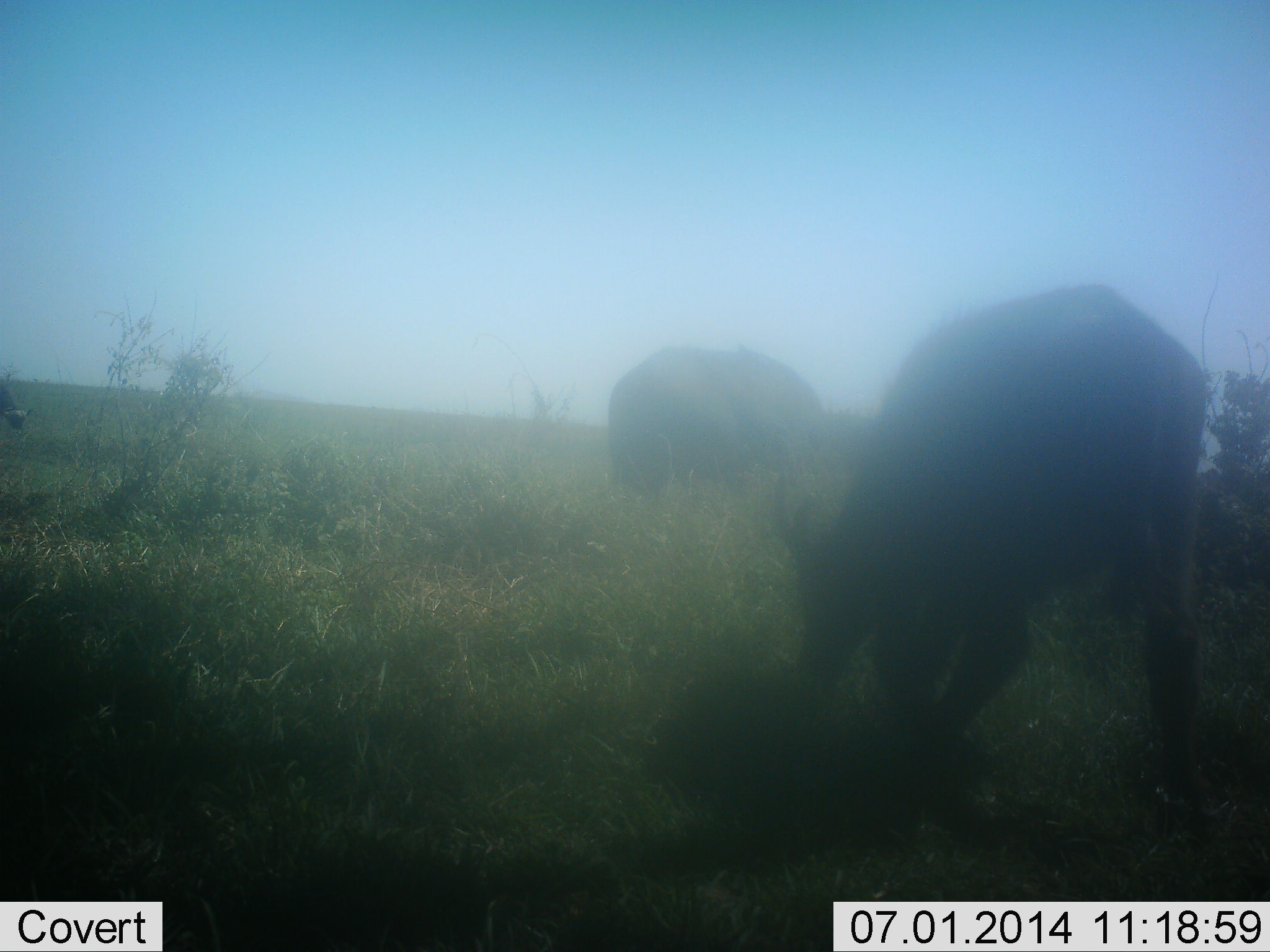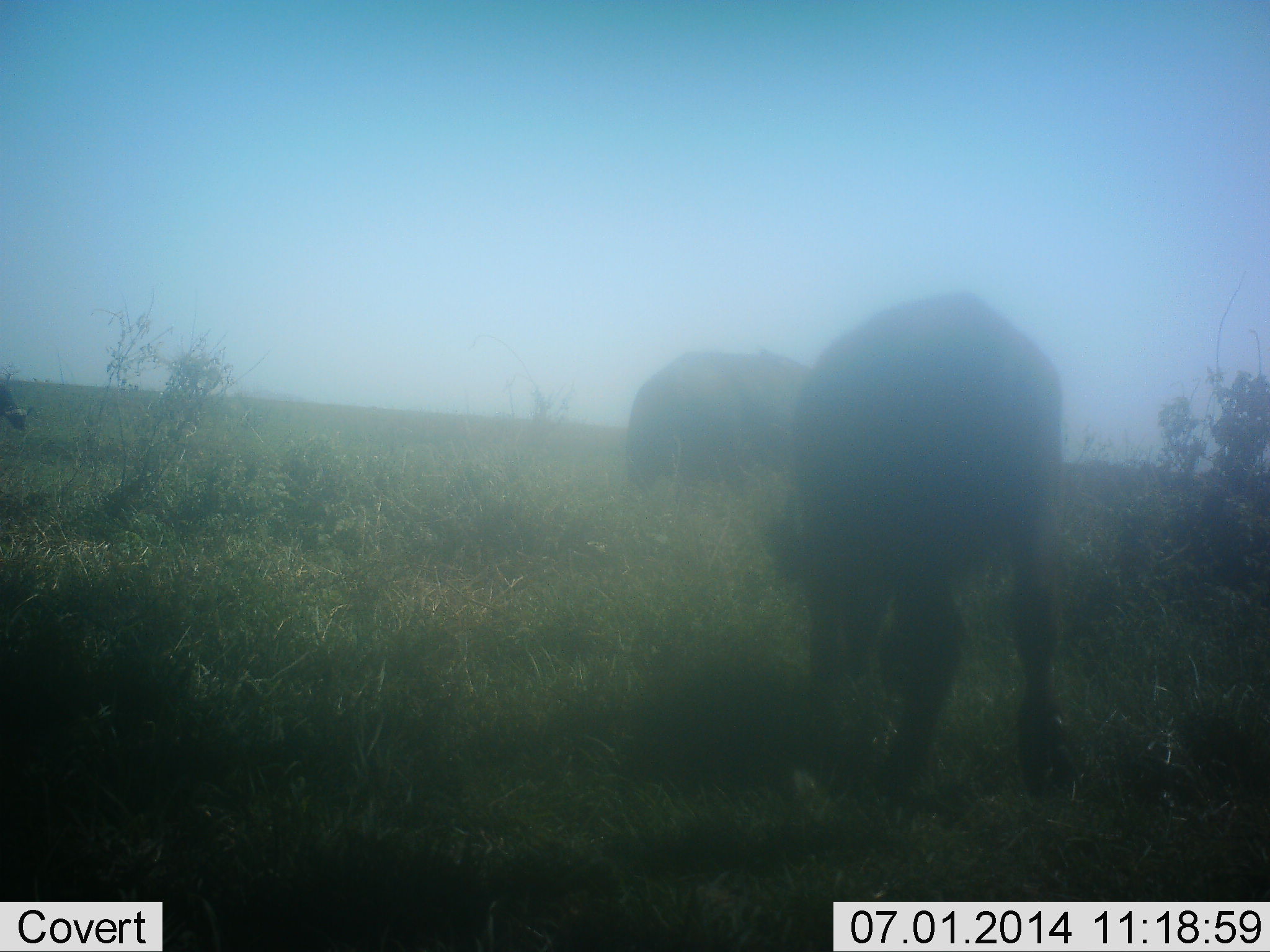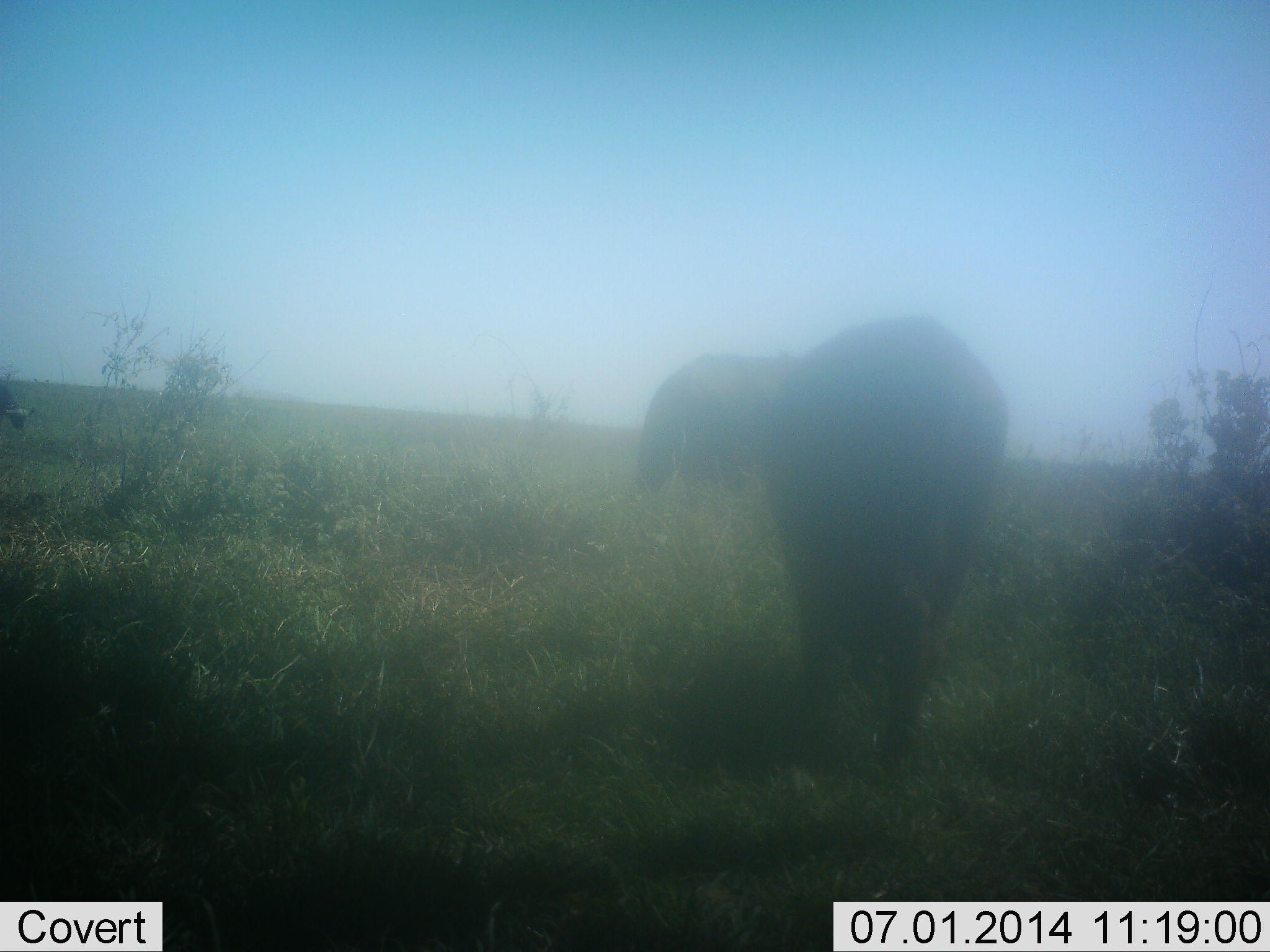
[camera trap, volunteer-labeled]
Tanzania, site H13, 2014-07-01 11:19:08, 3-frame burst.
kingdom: Animalia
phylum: Chordata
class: Mammalia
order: Artiodactyla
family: Bovidae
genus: Syncerus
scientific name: Syncerus caffer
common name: cape buffalo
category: buffalo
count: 2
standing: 9%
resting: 0%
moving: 64%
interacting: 0%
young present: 18%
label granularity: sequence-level